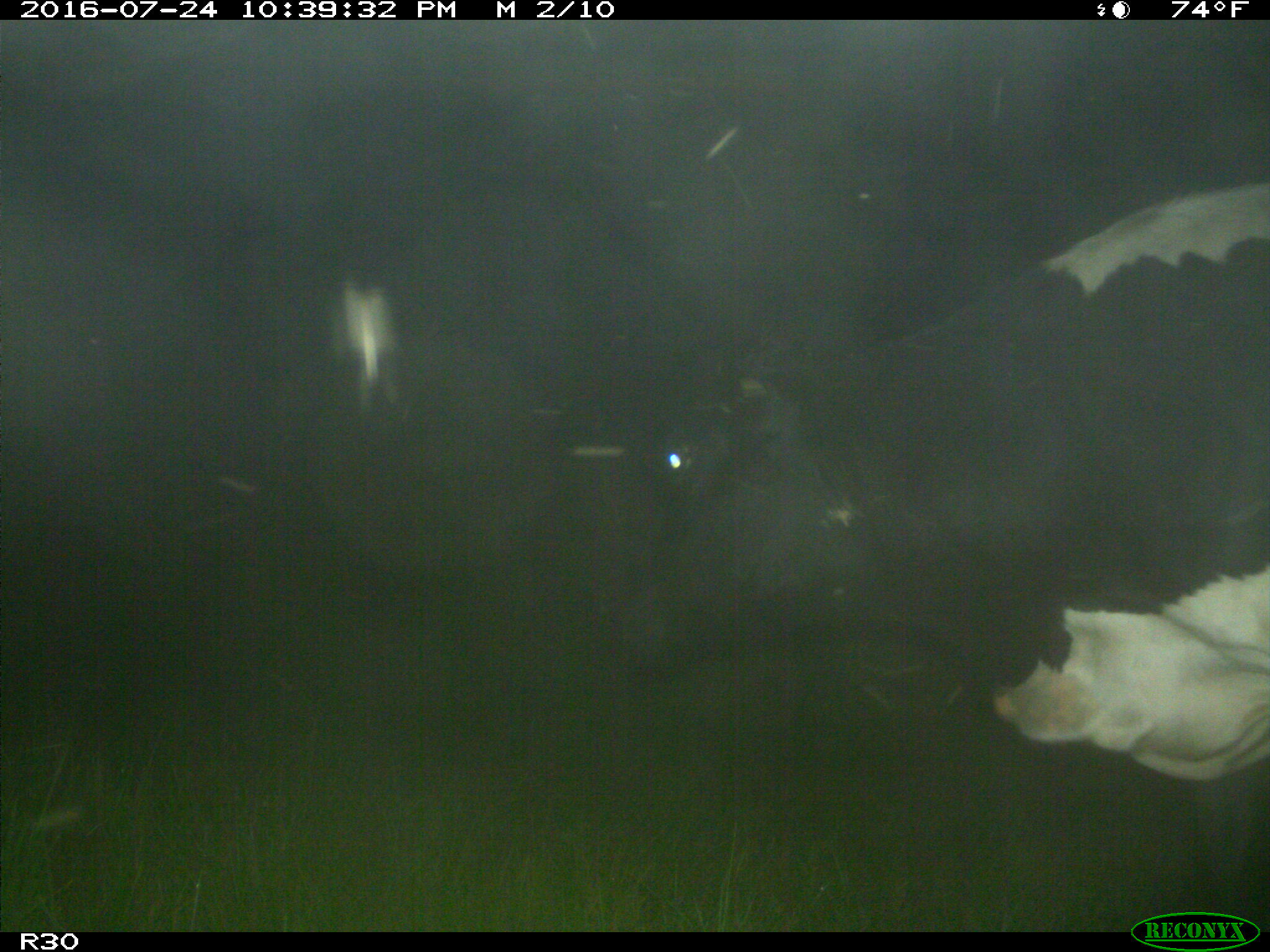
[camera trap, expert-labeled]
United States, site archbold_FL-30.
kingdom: Animalia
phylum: Chordata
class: Mammalia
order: Artiodactyla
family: Bovidae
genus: Bos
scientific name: Bos taurus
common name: domestic cow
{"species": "Bos taurus (domestic cow)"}